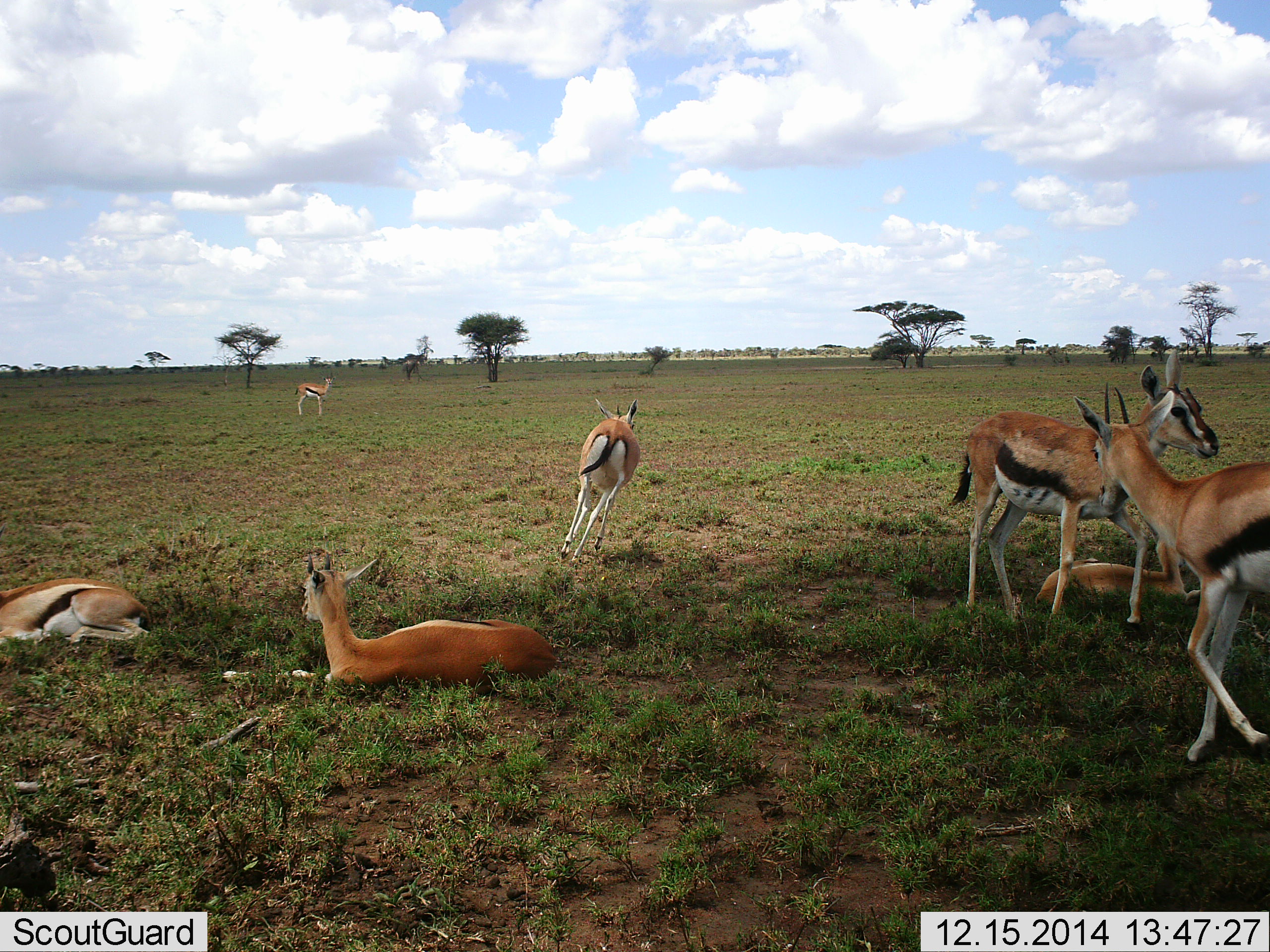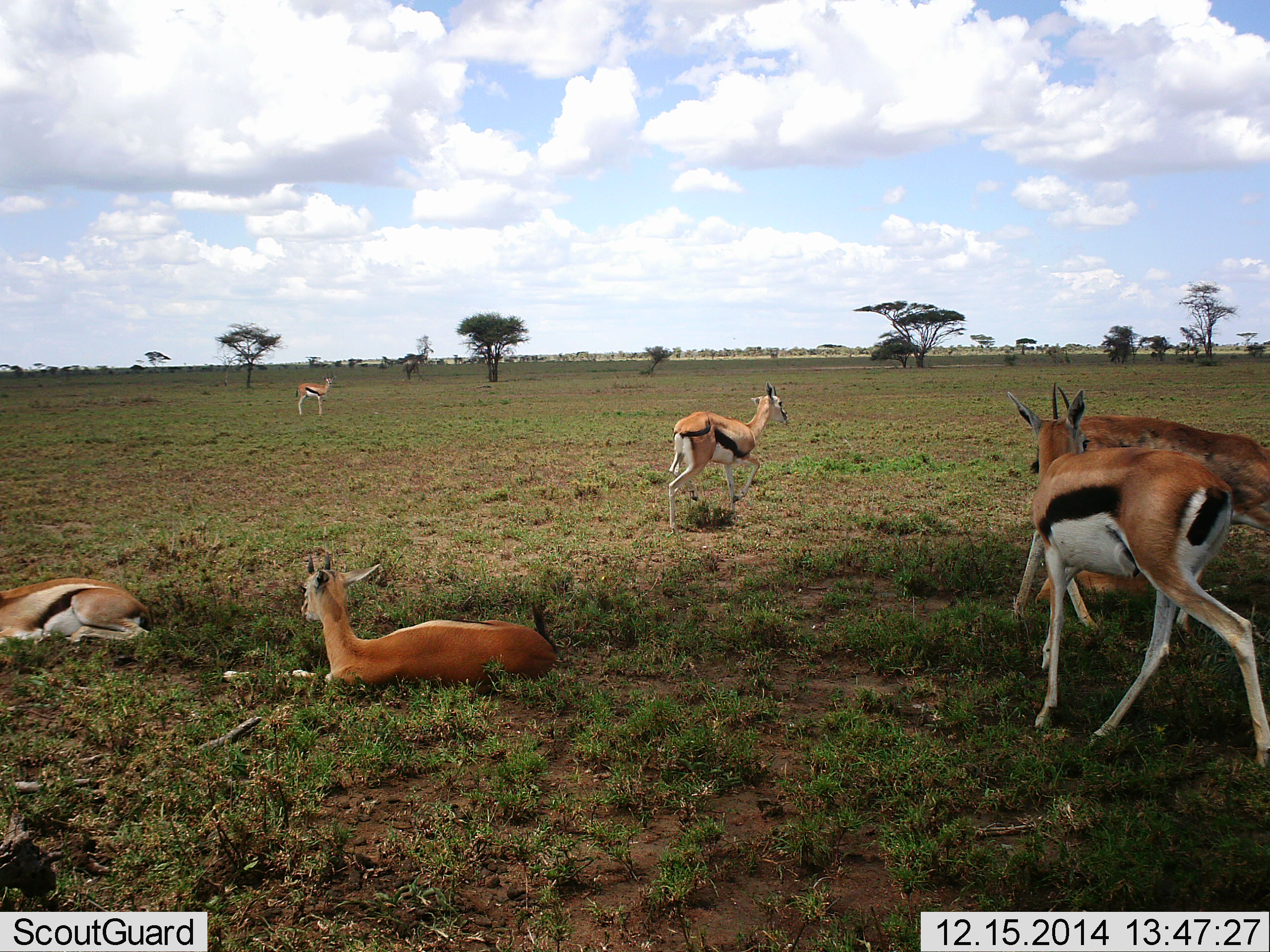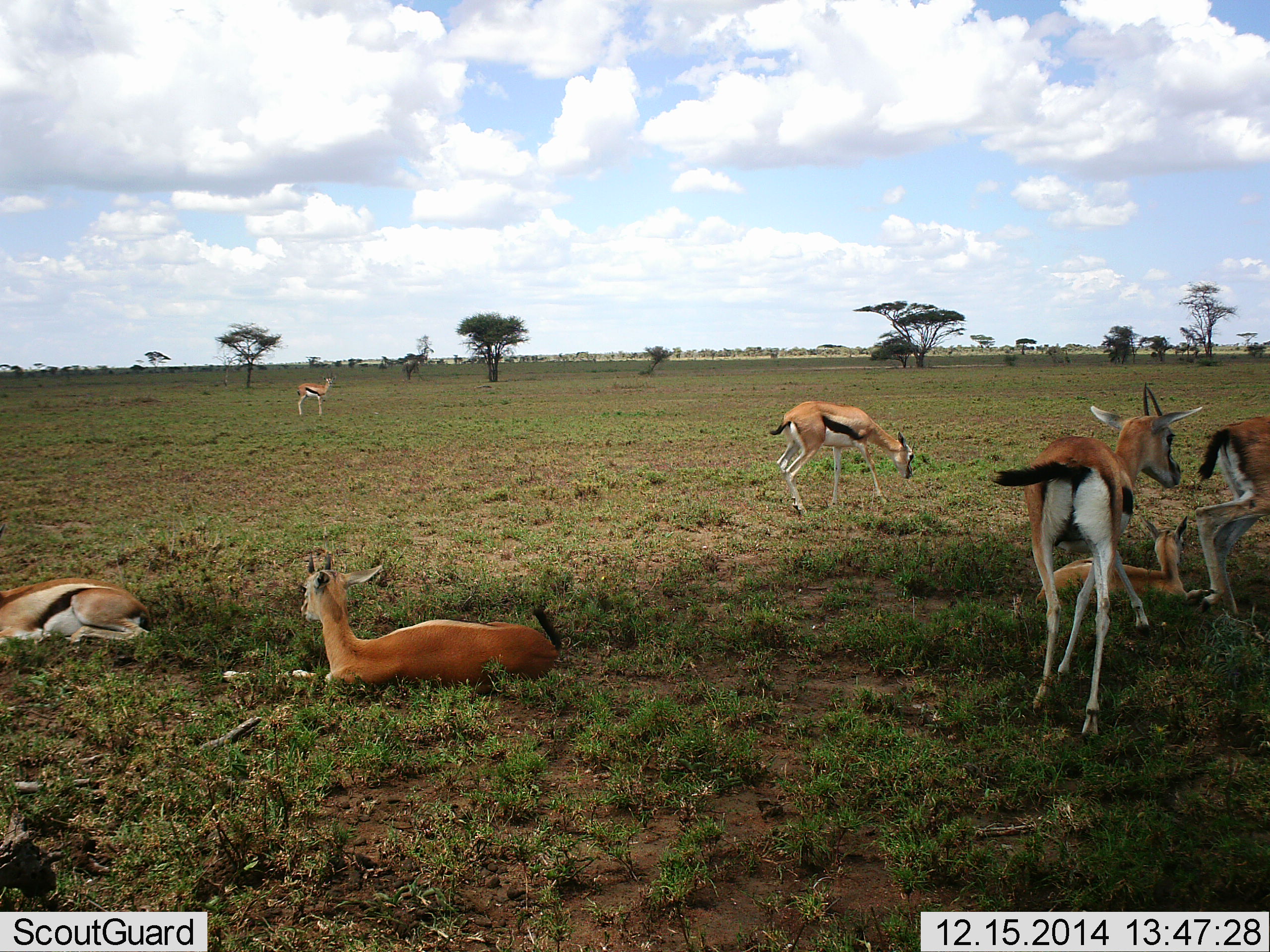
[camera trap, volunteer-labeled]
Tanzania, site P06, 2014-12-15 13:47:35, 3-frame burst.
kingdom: Animalia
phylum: Chordata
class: Mammalia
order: Artiodactyla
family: Bovidae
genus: Eudorcas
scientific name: Eudorcas thomsonii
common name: thomson's gazelle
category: gazellethomsons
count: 7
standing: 44%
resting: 89%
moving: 67%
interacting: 22%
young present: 11%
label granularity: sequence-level